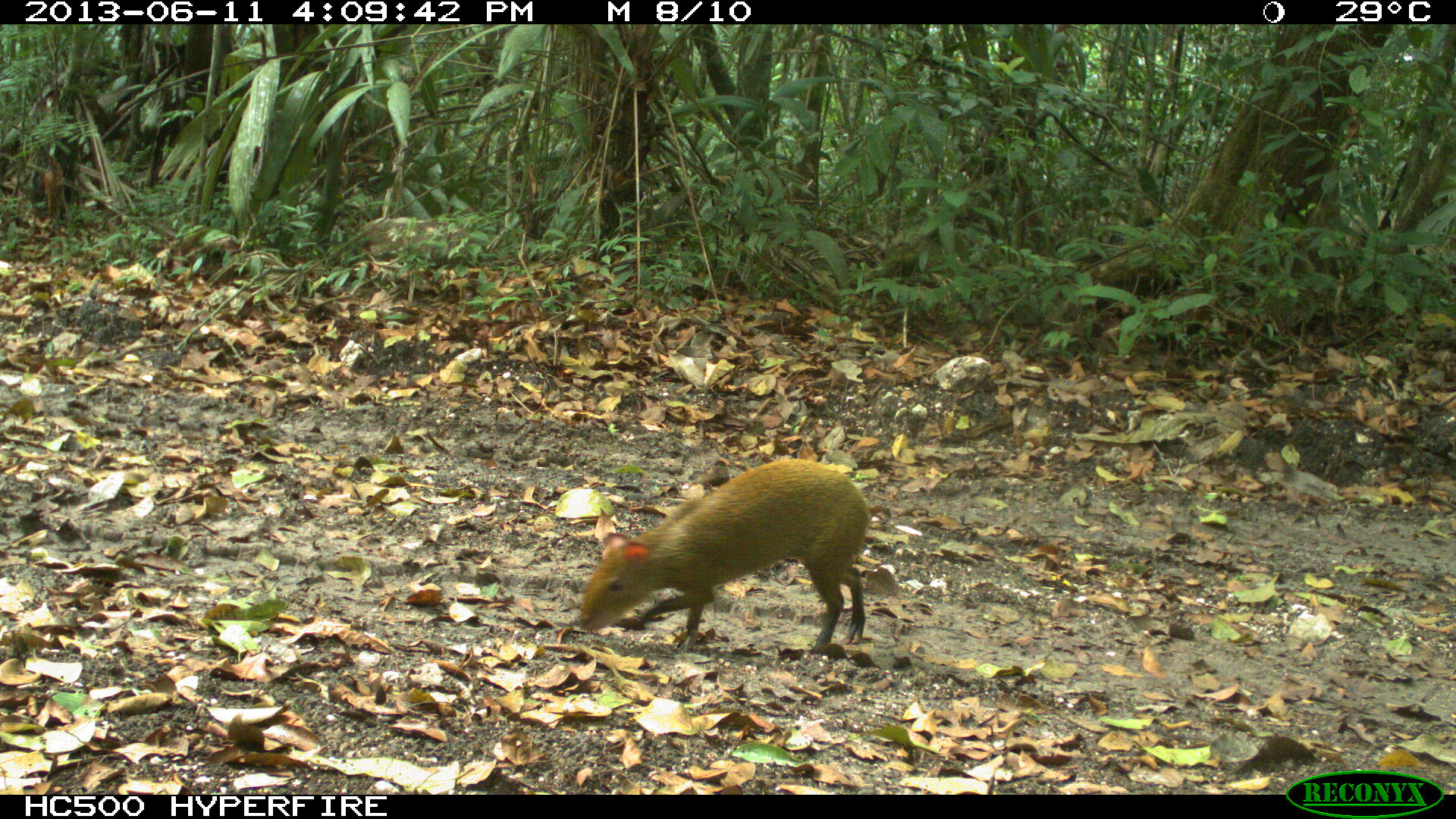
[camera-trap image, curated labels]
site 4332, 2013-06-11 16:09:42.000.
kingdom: Animalia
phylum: Chordata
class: Mammalia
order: Rodentia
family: Dasyproctidae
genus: Dasyprocta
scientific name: Dasyprocta punctata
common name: central american agouti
Dasyprocta punctata (central american agouti), count 1.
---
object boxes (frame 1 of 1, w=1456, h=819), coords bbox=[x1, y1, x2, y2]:
dasyprocta punctata: bbox=[575, 458, 868, 652]